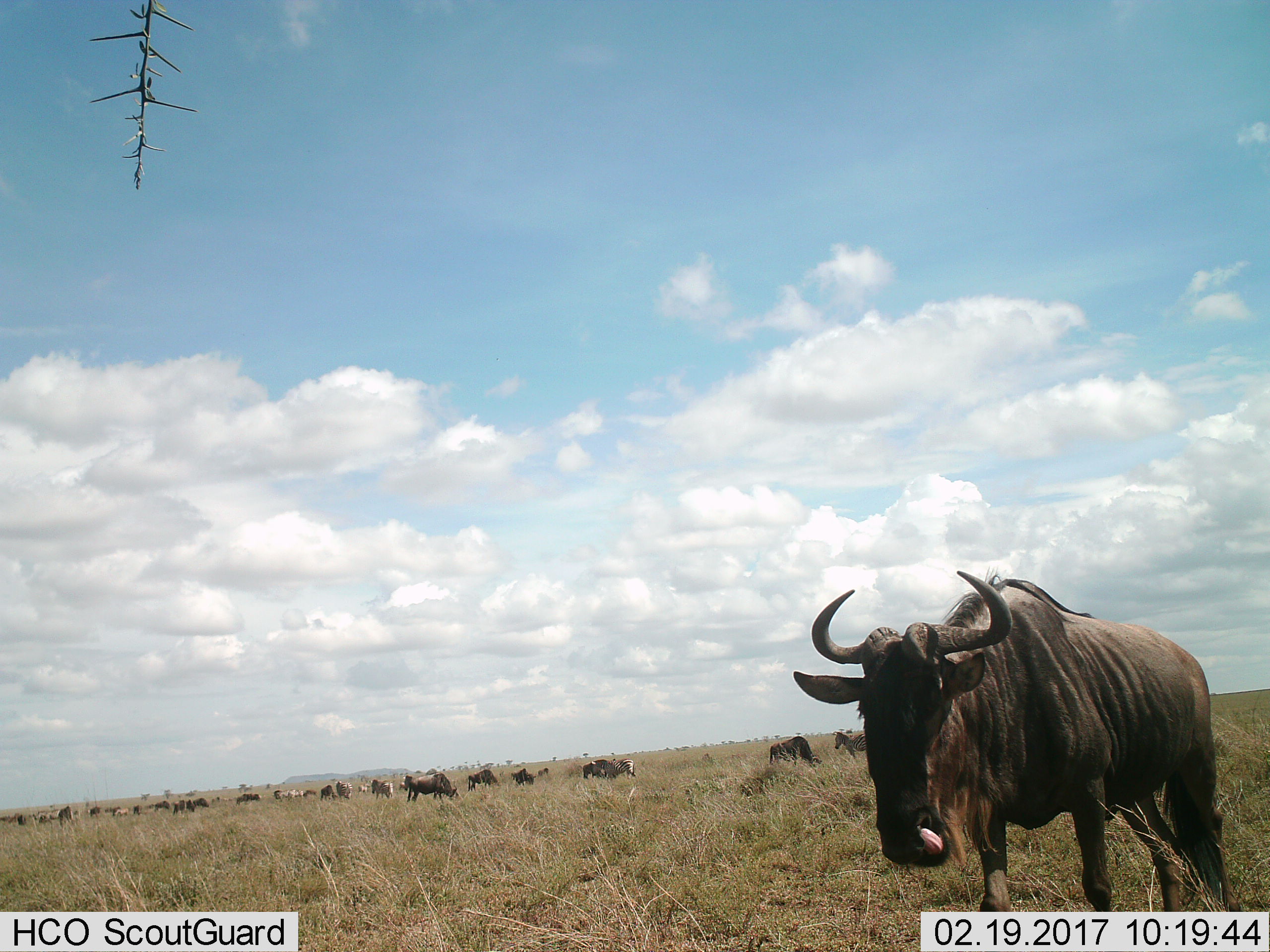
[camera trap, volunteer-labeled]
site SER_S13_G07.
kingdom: Animalia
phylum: Chordata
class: Mammalia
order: Artiodactyla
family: Bovidae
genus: Connochaetes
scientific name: Connochaetes taurinus taurinus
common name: blue wildebeest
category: wildebeestblue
Wildebeestblue (blue wildebeest) (Connochaetes taurinus taurinus), count 11-50. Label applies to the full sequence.